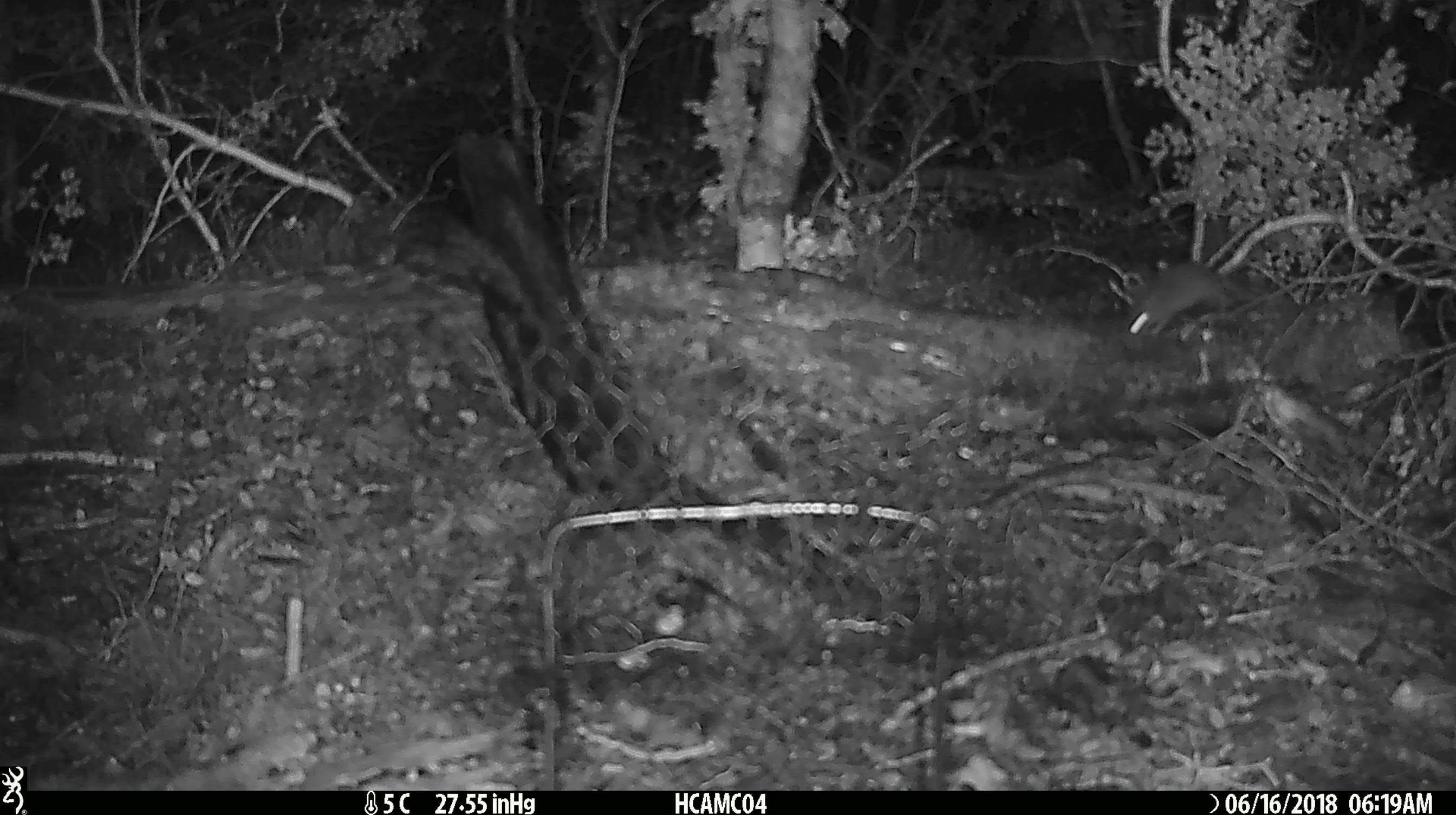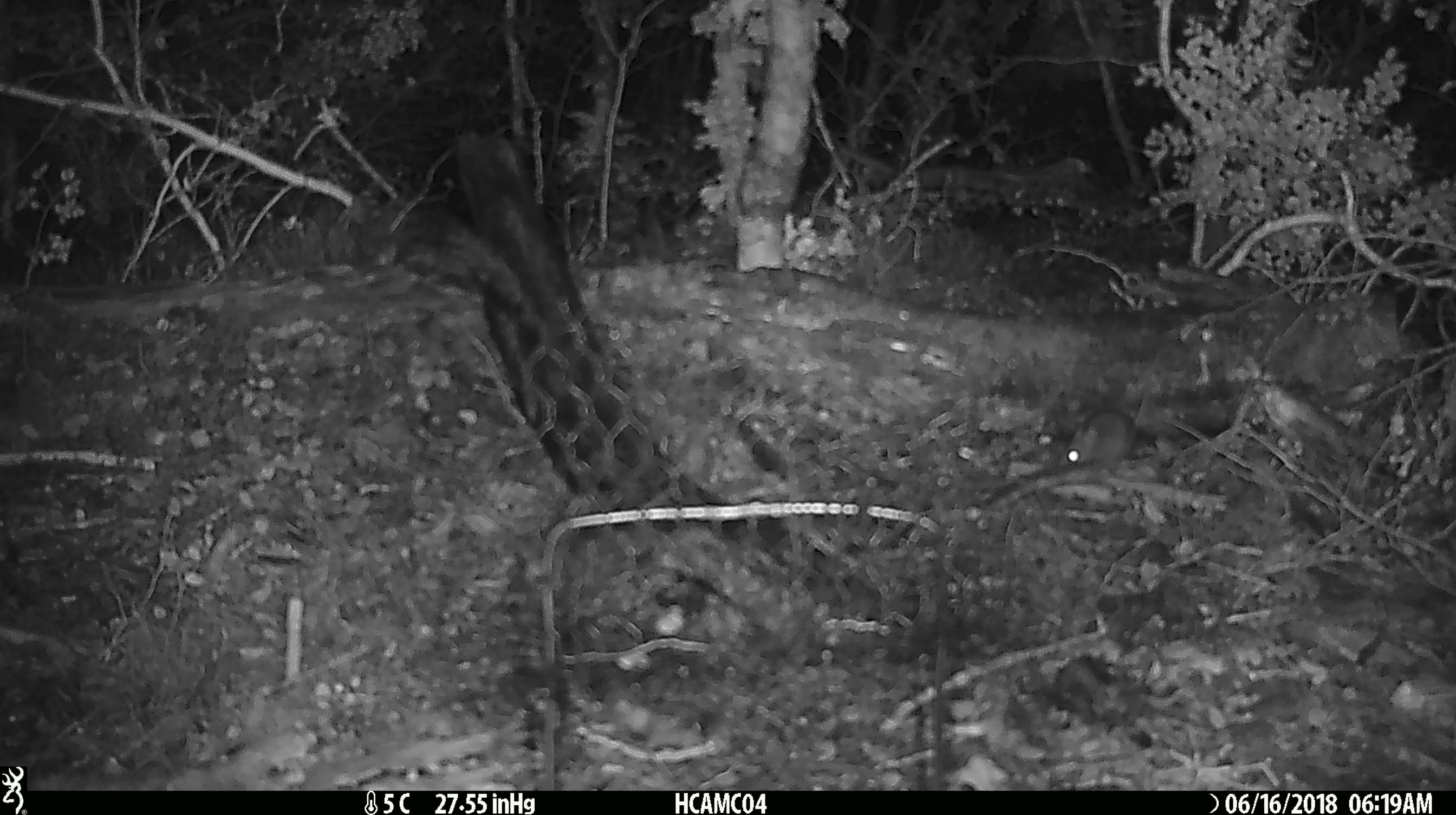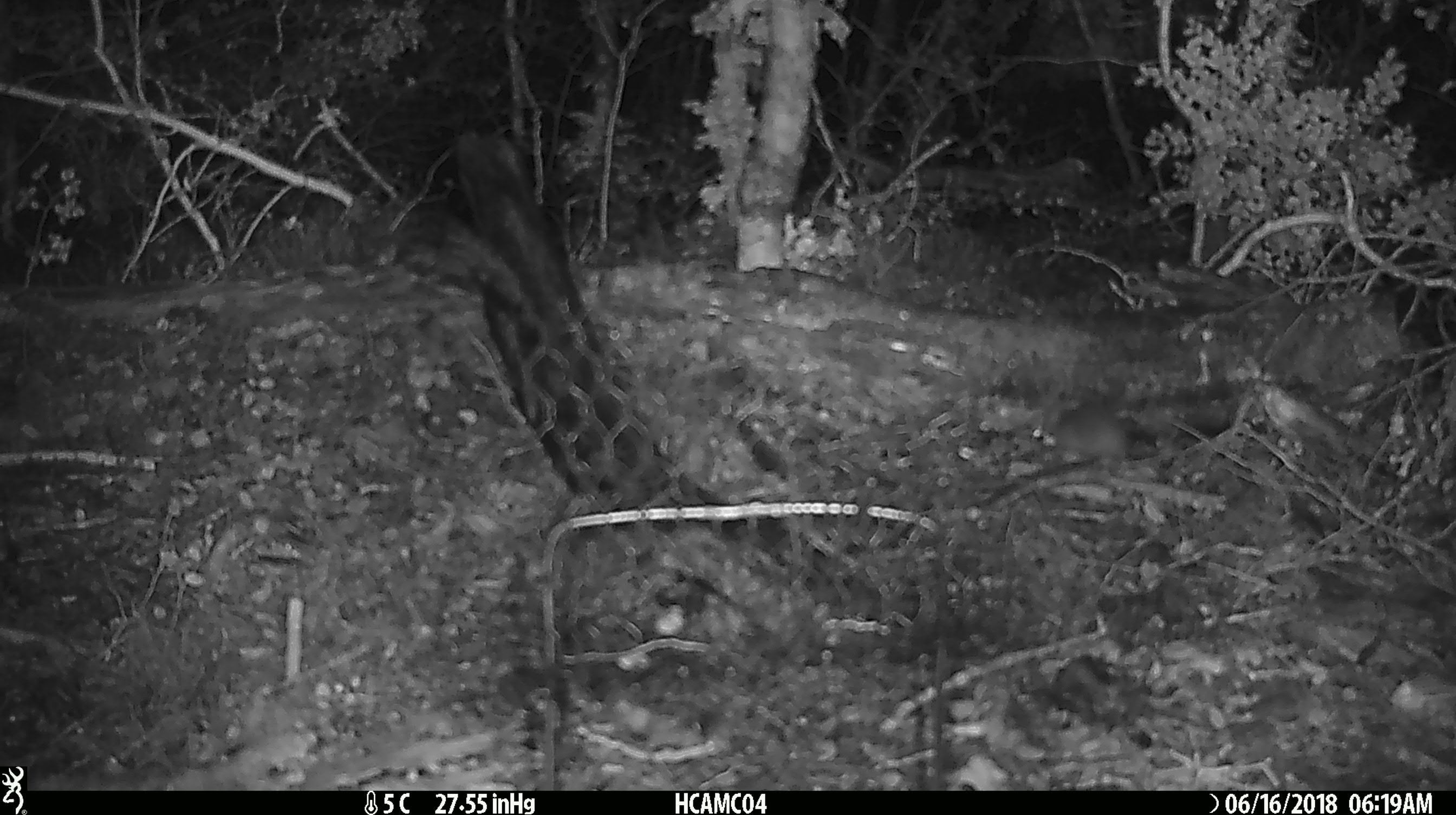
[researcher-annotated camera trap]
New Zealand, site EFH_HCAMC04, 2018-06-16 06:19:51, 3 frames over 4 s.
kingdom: Animalia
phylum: Chordata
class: Mammalia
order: Rodentia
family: Muridae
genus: Mus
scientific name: Mus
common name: mouse